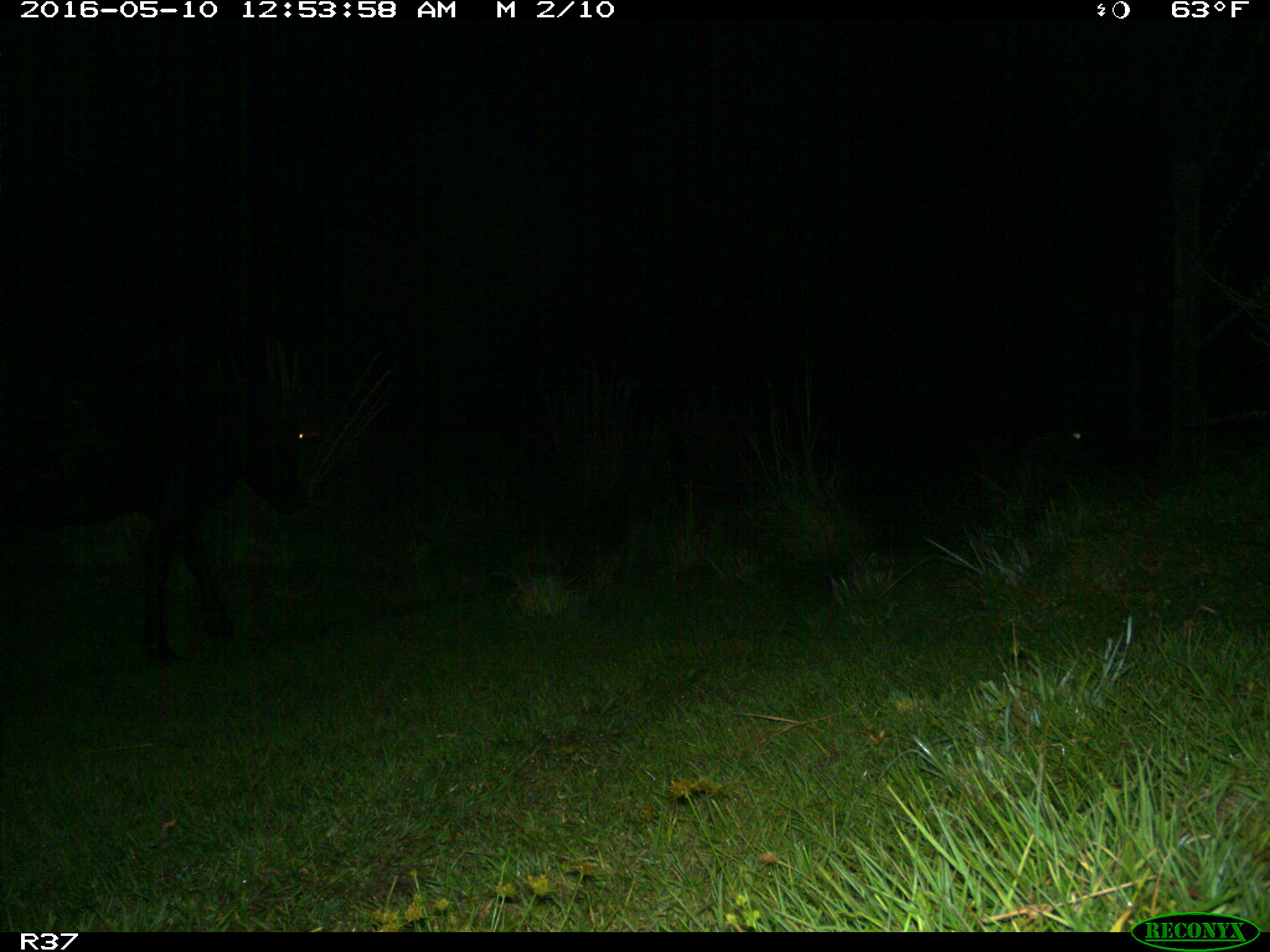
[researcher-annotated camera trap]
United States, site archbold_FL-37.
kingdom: Animalia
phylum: Chordata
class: Mammalia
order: Artiodactyla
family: Bovidae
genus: Bos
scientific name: Bos taurus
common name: domestic cow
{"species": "Bos taurus (domestic cow)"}